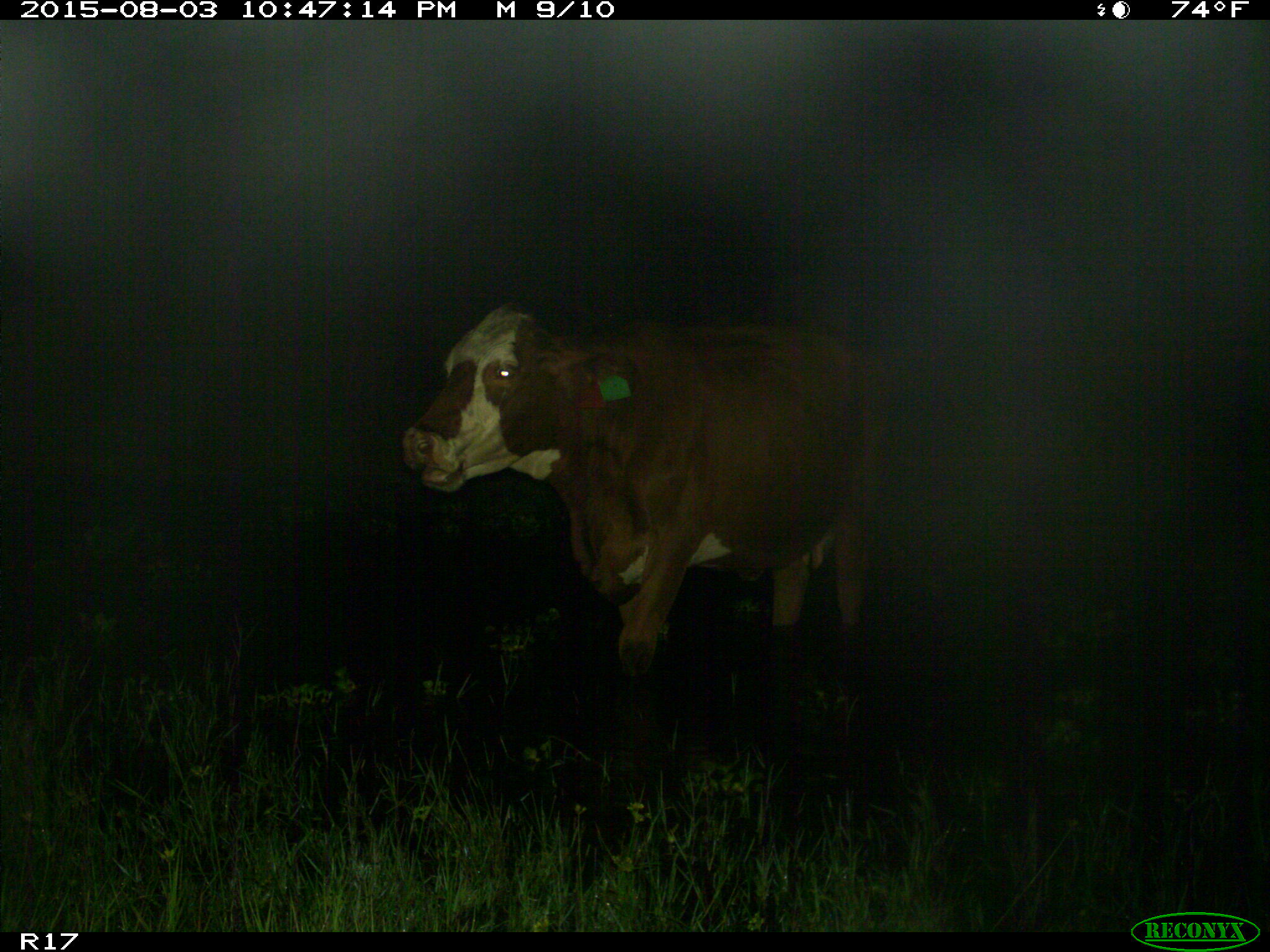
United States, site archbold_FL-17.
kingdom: Animalia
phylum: Chordata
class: Mammalia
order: Artiodactyla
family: Bovidae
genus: Bos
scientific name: Bos taurus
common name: domestic cow